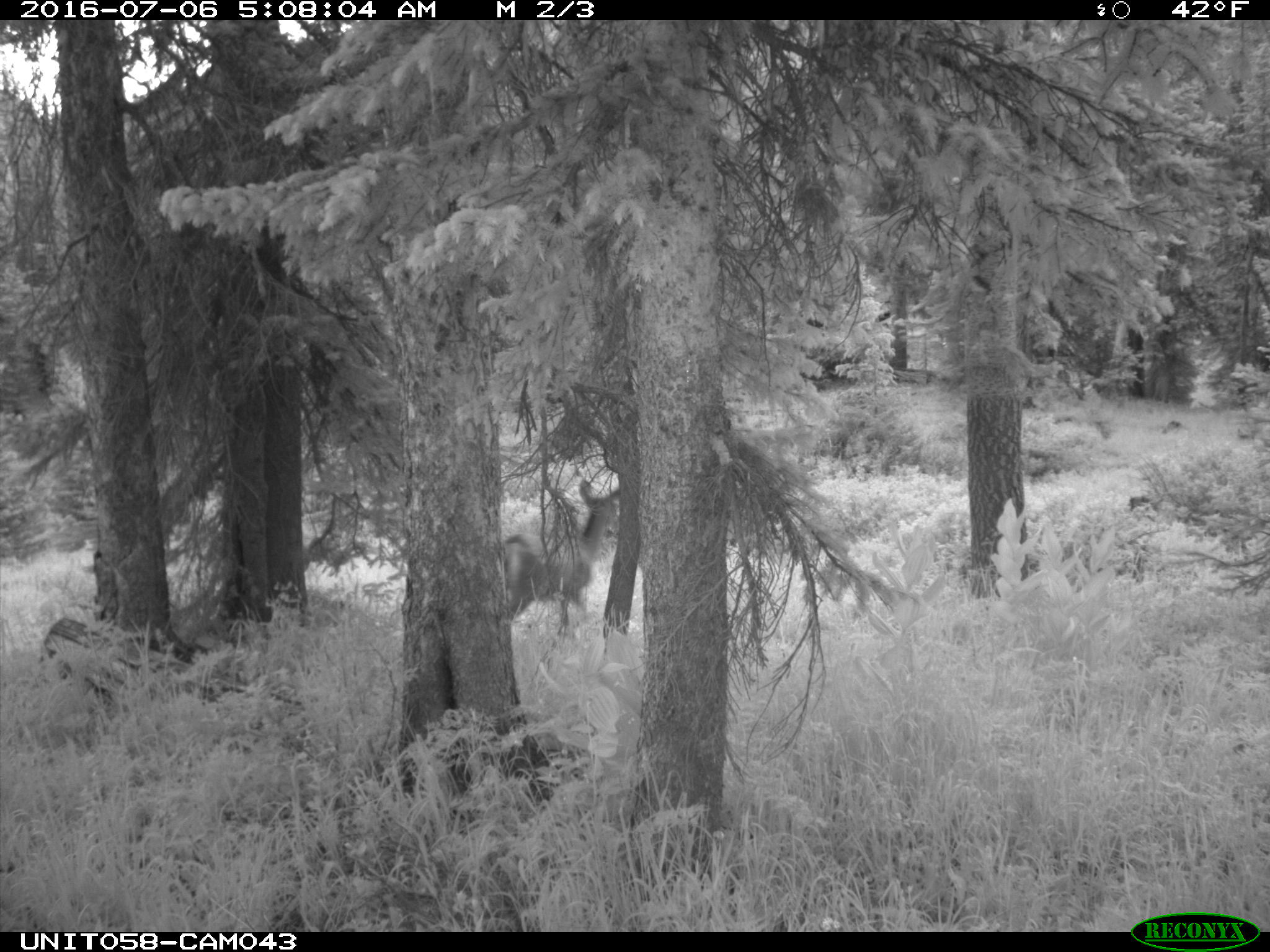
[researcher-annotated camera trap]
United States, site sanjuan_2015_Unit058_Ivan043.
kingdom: Animalia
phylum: Chordata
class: Mammalia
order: Artiodactyla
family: Cervidae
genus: Odocoileus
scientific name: Odocoileus hemionus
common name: mule deer